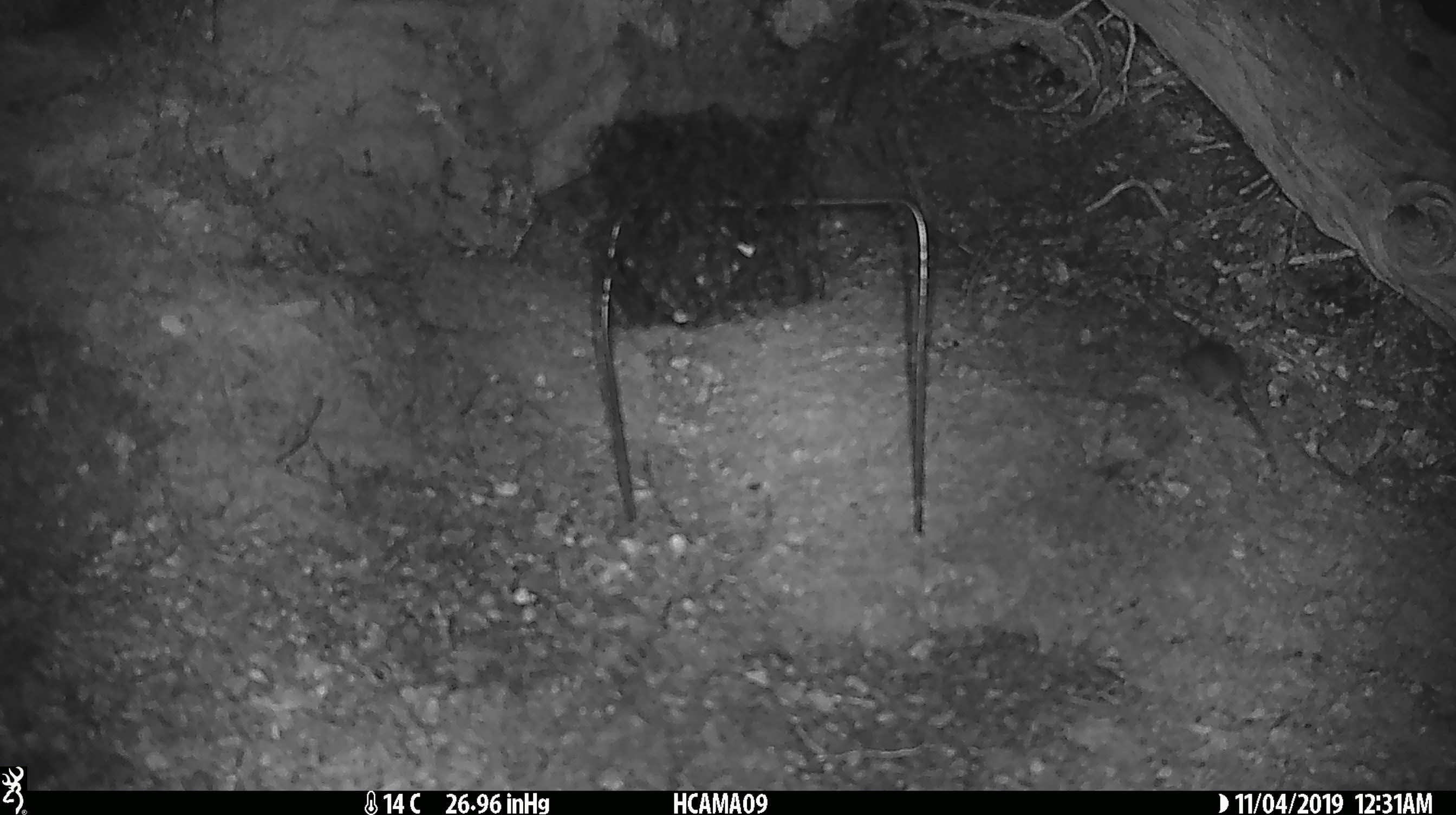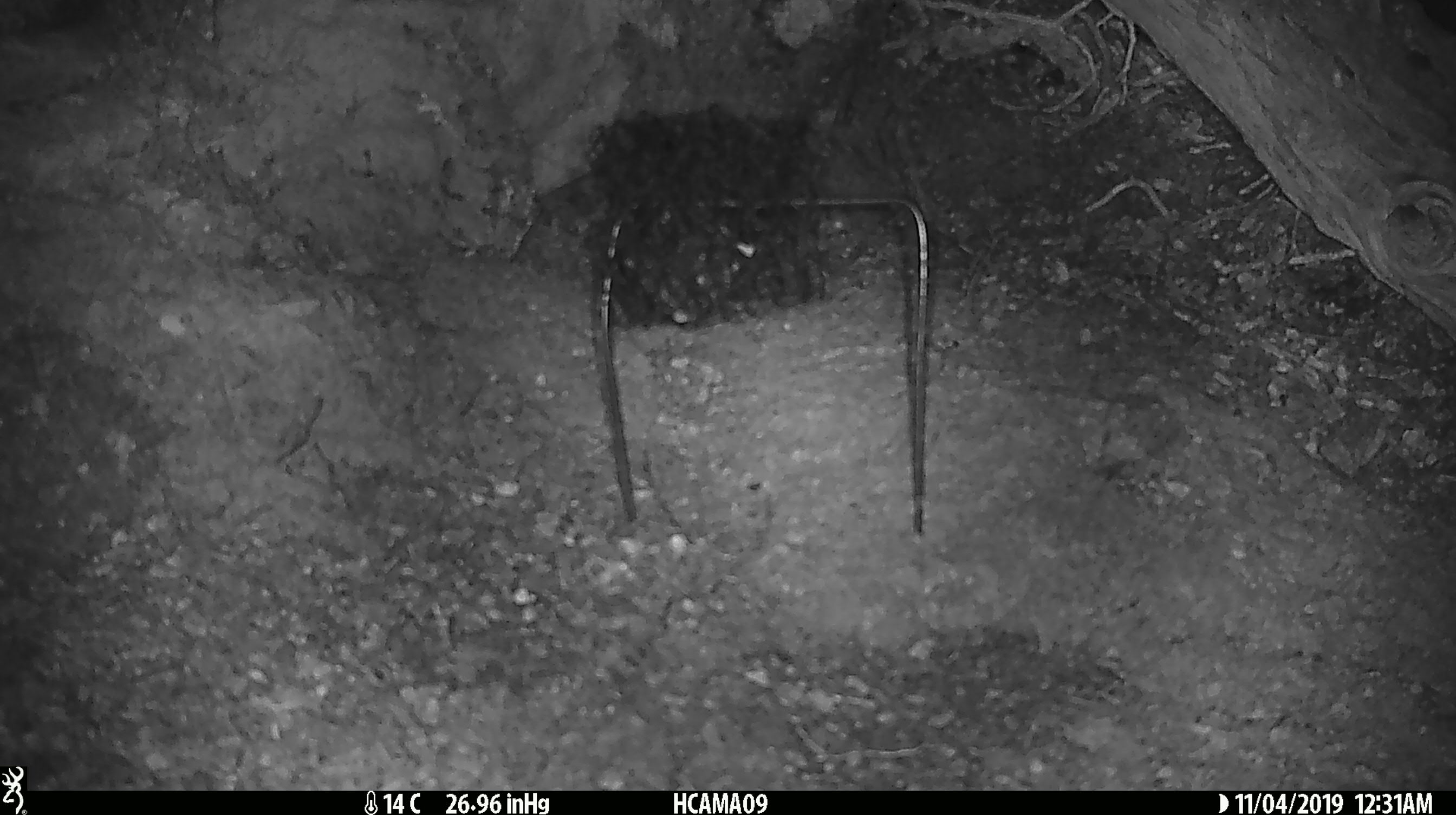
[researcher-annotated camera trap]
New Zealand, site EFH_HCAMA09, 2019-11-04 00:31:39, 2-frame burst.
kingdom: Animalia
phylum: Chordata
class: Mammalia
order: Rodentia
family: Muridae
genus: Mus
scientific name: Mus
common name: mouse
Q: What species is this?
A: Mouse (Mus).